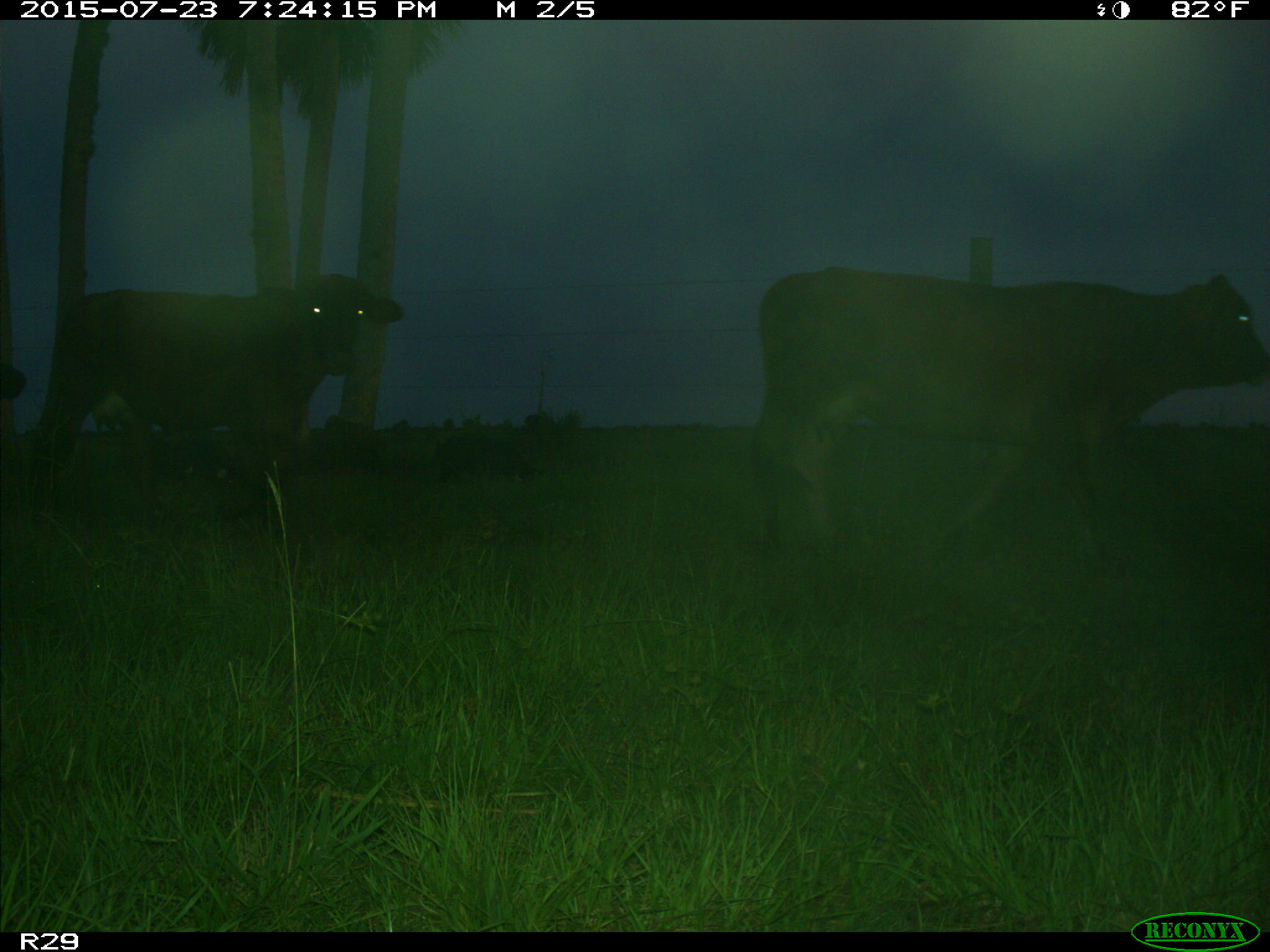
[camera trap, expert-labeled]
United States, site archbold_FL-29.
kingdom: Animalia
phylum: Chordata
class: Mammalia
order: Artiodactyla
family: Suidae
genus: Sus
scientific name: Sus scrofa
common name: wild boar